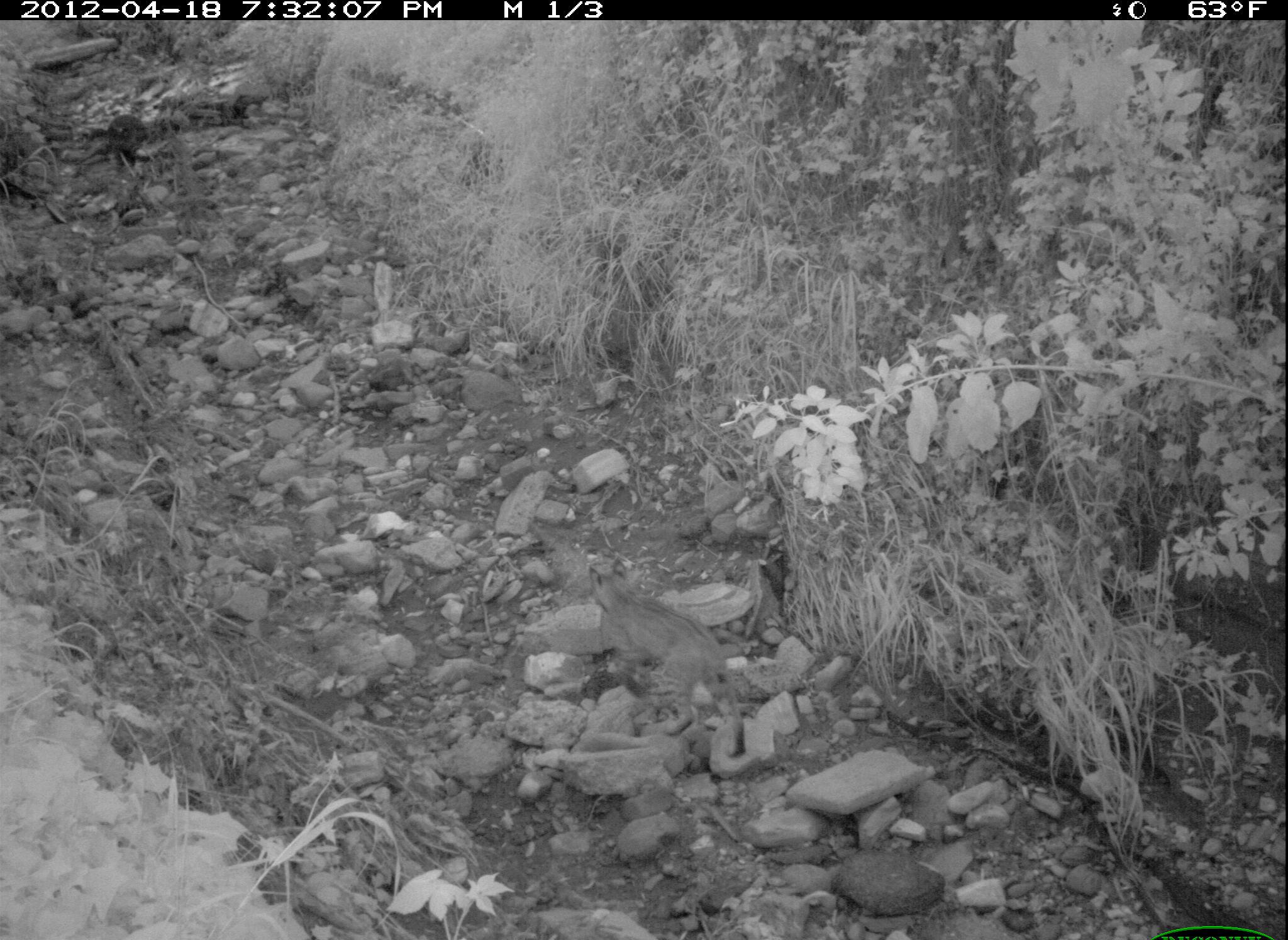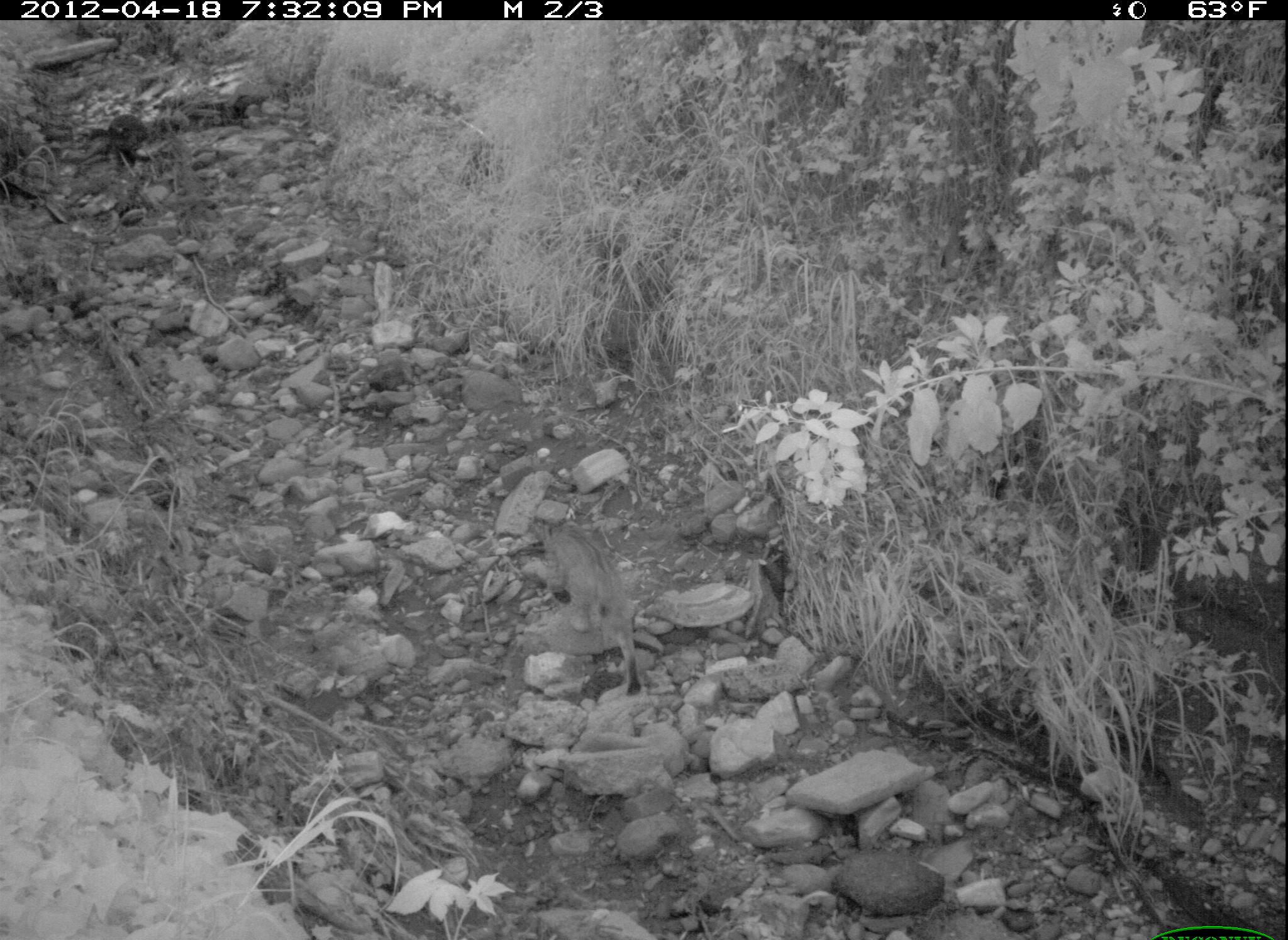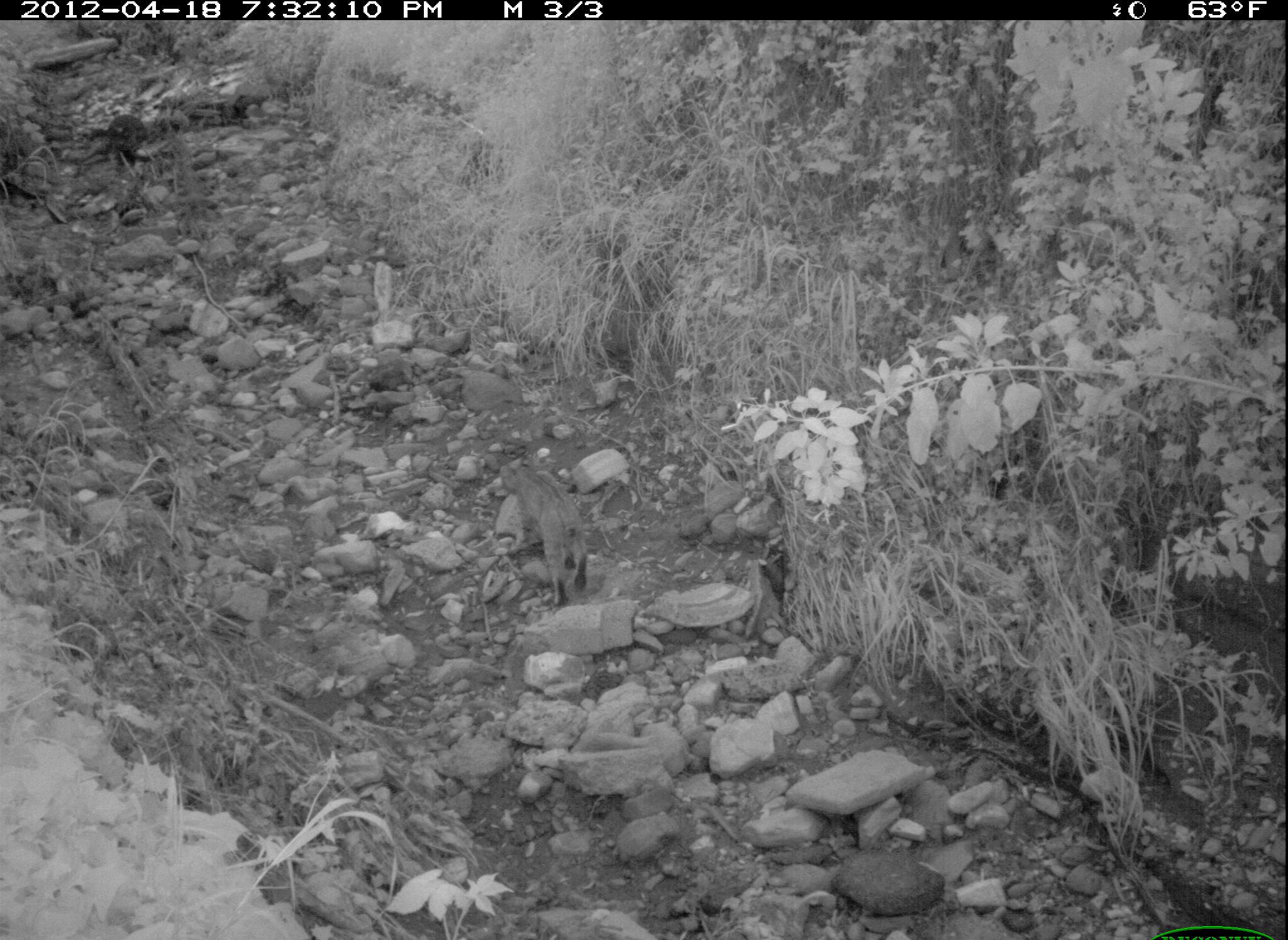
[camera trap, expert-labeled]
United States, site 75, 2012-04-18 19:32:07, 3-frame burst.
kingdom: Animalia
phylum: Chordata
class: Mammalia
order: Carnivora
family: Felidae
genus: Lynx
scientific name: Lynx rufus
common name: bobcat